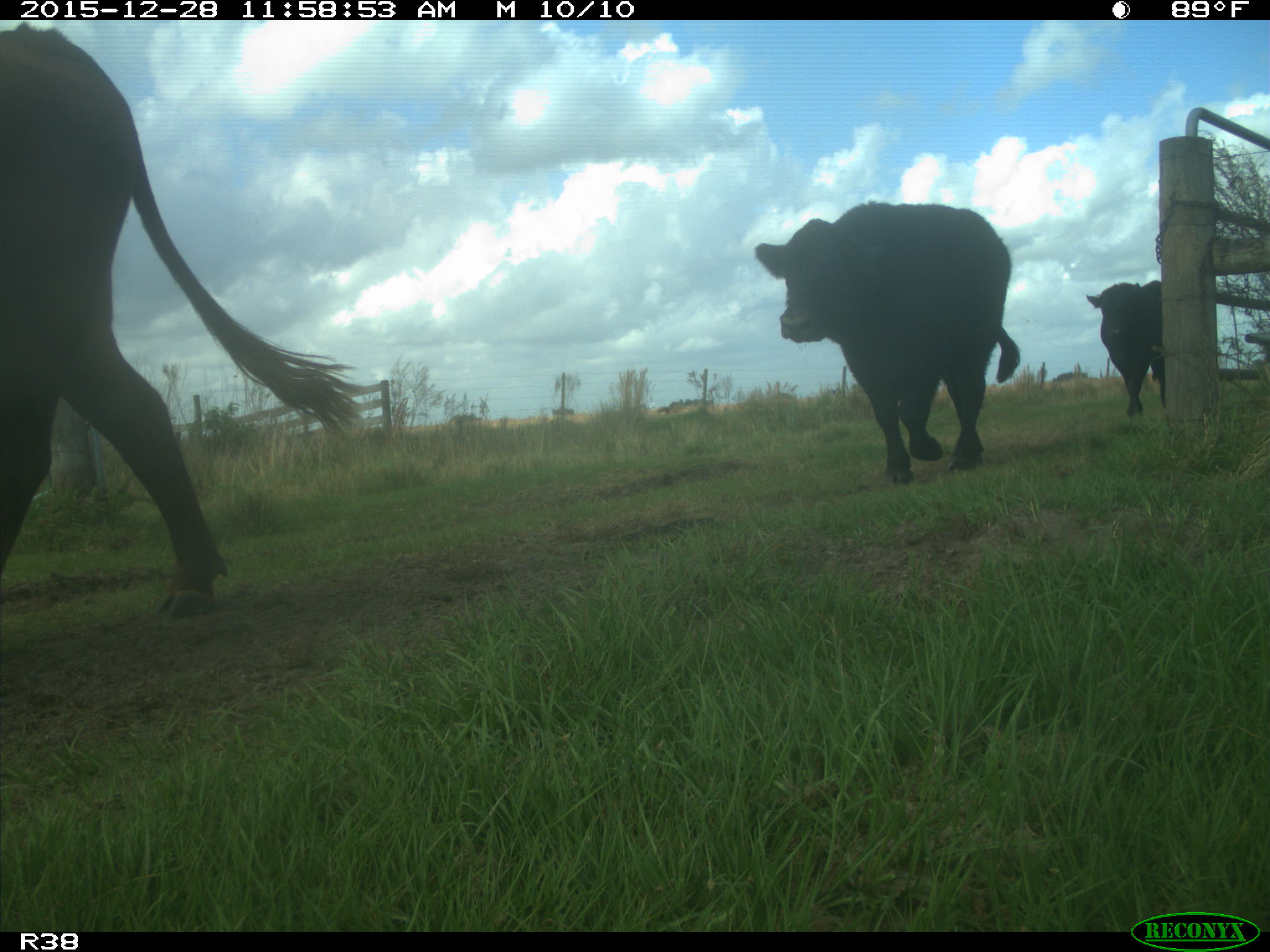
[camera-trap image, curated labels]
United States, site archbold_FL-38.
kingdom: Animalia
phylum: Chordata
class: Mammalia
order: Artiodactyla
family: Bovidae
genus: Bos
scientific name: Bos taurus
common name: domestic cow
Bos taurus (domestic cow).